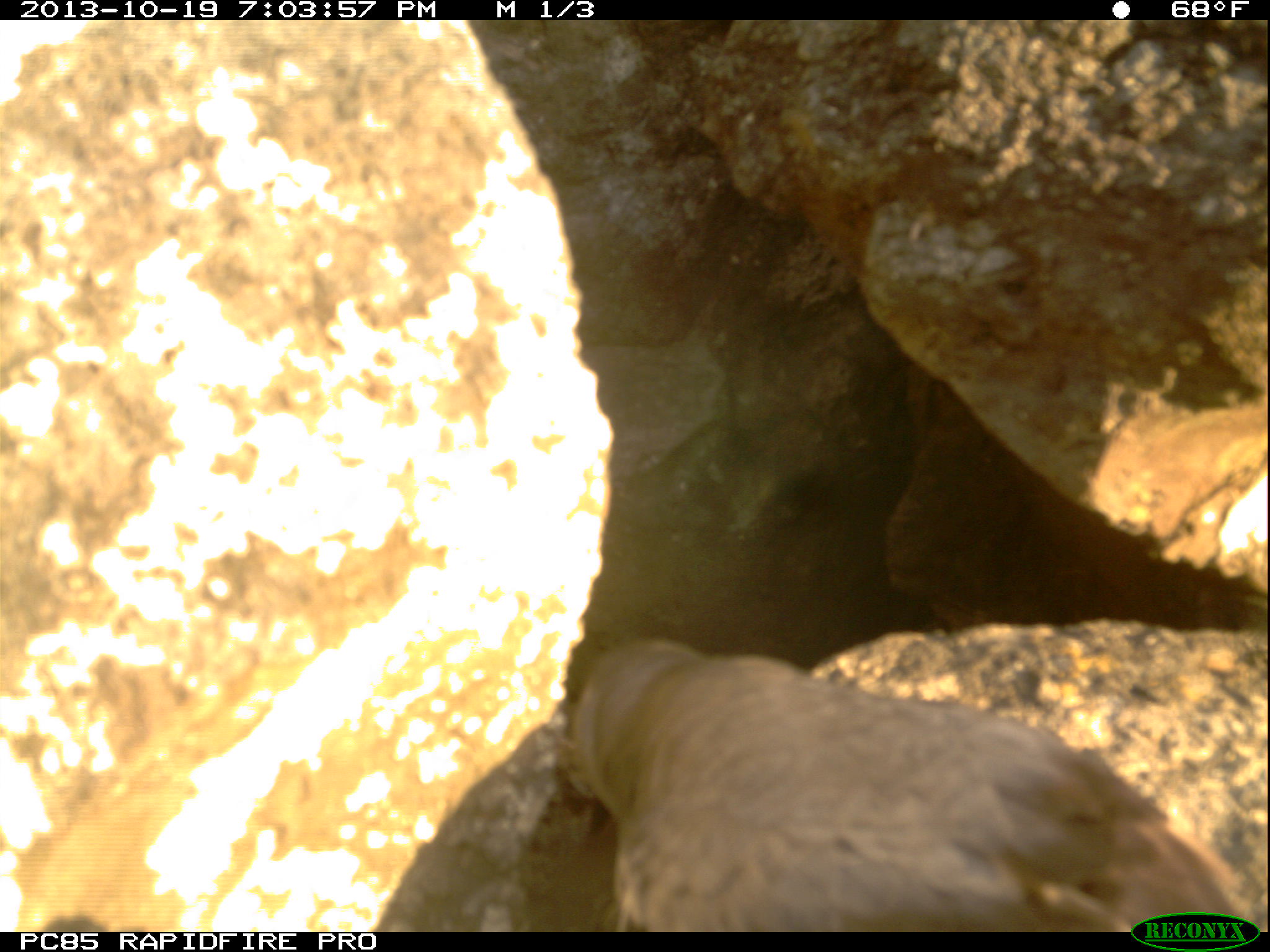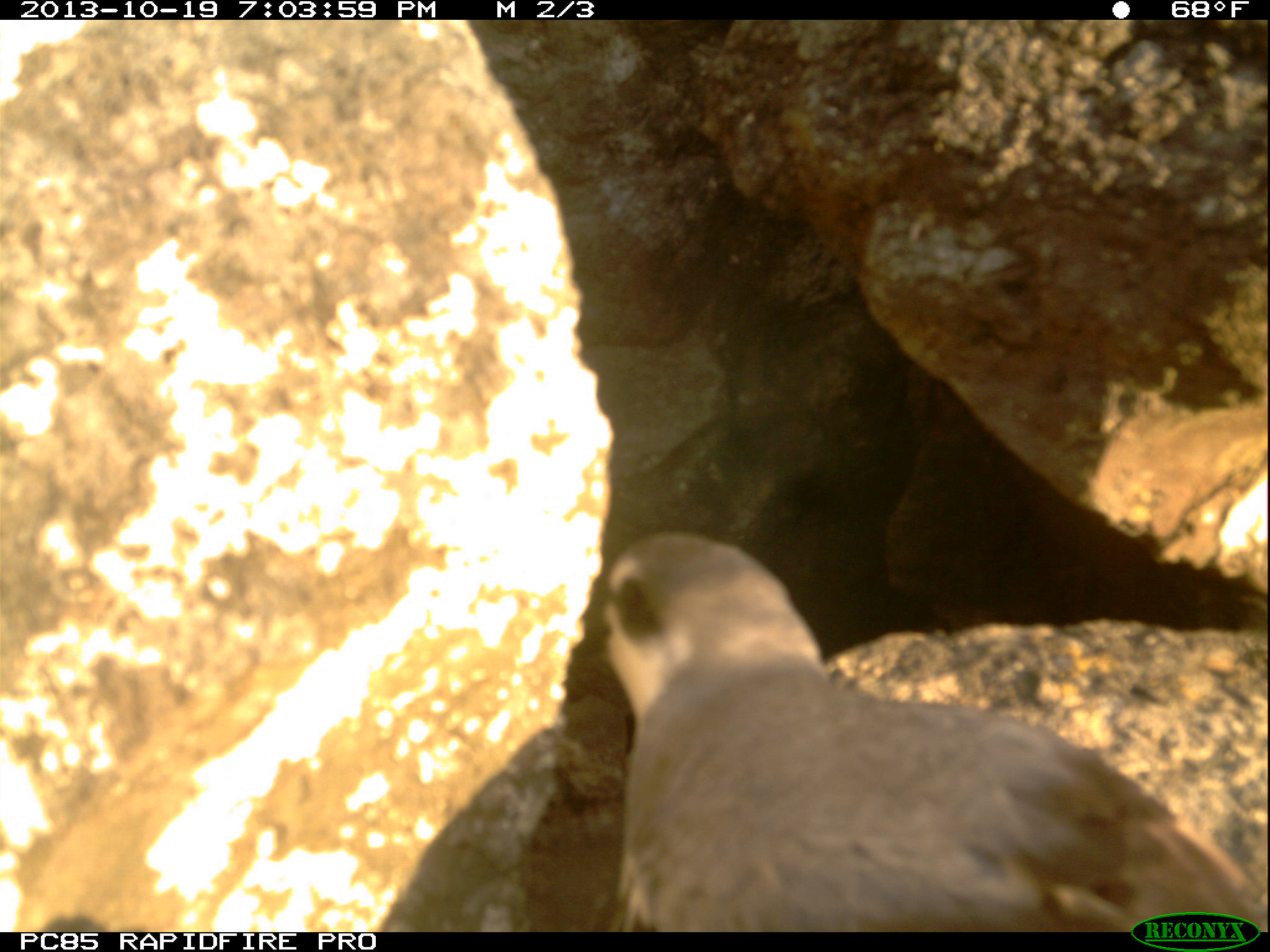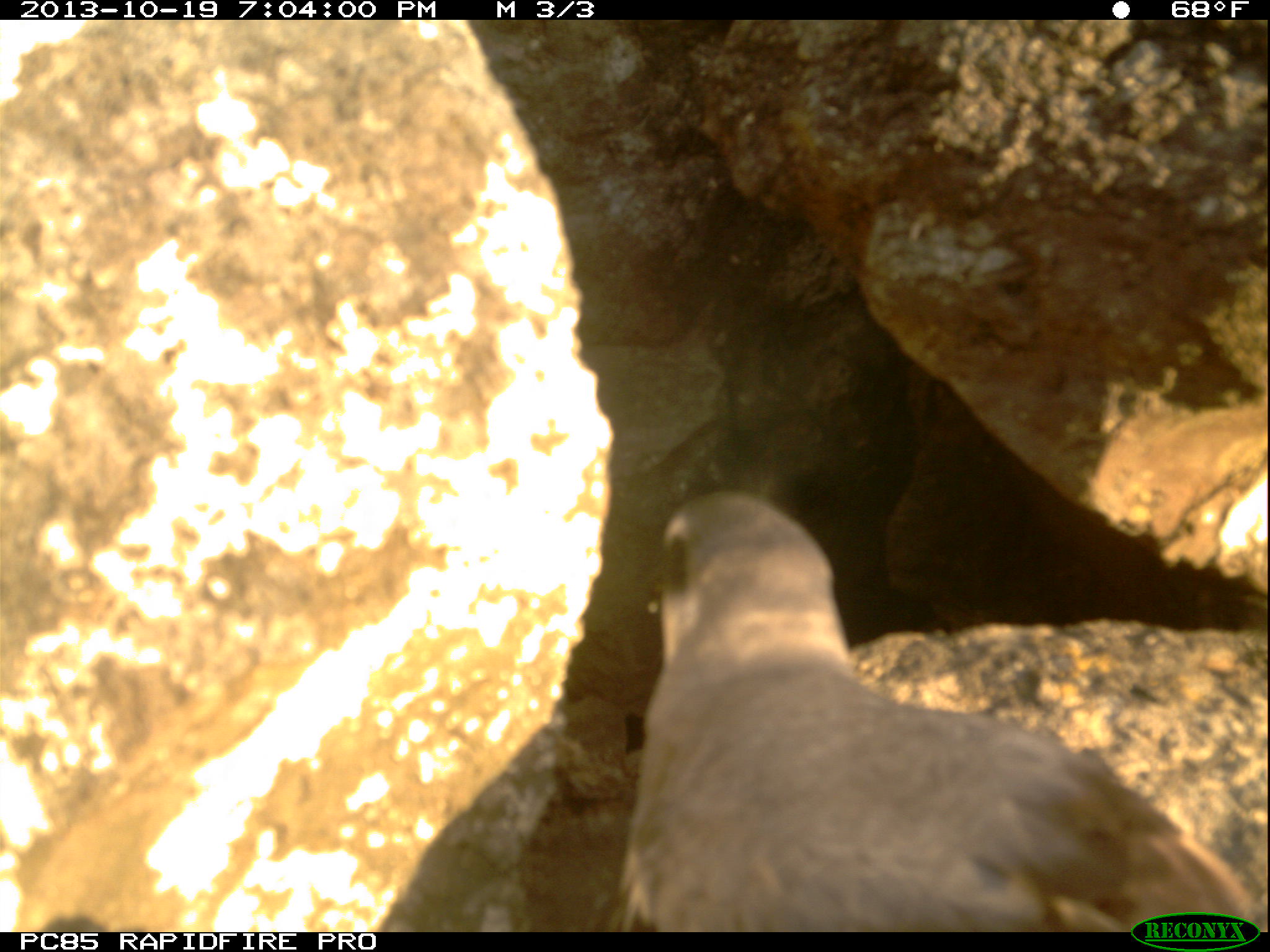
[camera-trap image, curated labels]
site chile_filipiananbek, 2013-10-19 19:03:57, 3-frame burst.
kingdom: Animalia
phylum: Chordata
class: Aves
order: Procellariiformes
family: Procellariidae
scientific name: Procellariidae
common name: petrel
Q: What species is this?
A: Petrel (Procellariidae).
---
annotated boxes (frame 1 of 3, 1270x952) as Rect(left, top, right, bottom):
petrel: Rect(523, 620, 1250, 932)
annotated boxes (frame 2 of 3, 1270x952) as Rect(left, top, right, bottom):
petrel: Rect(560, 532, 1266, 932)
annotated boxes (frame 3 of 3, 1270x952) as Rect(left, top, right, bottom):
petrel: Rect(591, 490, 1253, 929)